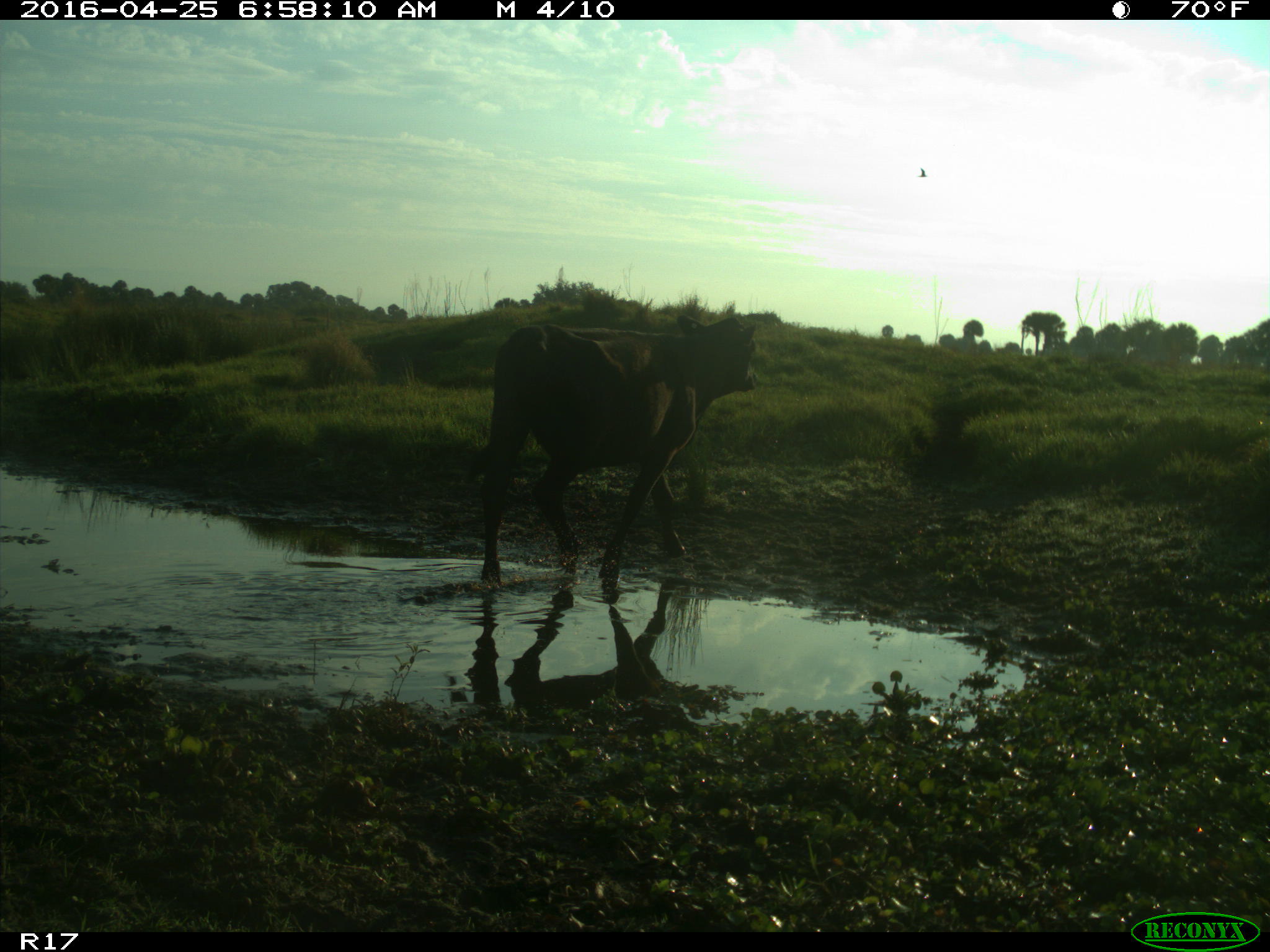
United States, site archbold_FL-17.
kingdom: Animalia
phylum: Chordata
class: Mammalia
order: Artiodactyla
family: Bovidae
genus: Bos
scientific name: Bos taurus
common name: domestic cow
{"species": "Bos taurus (domestic cow)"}